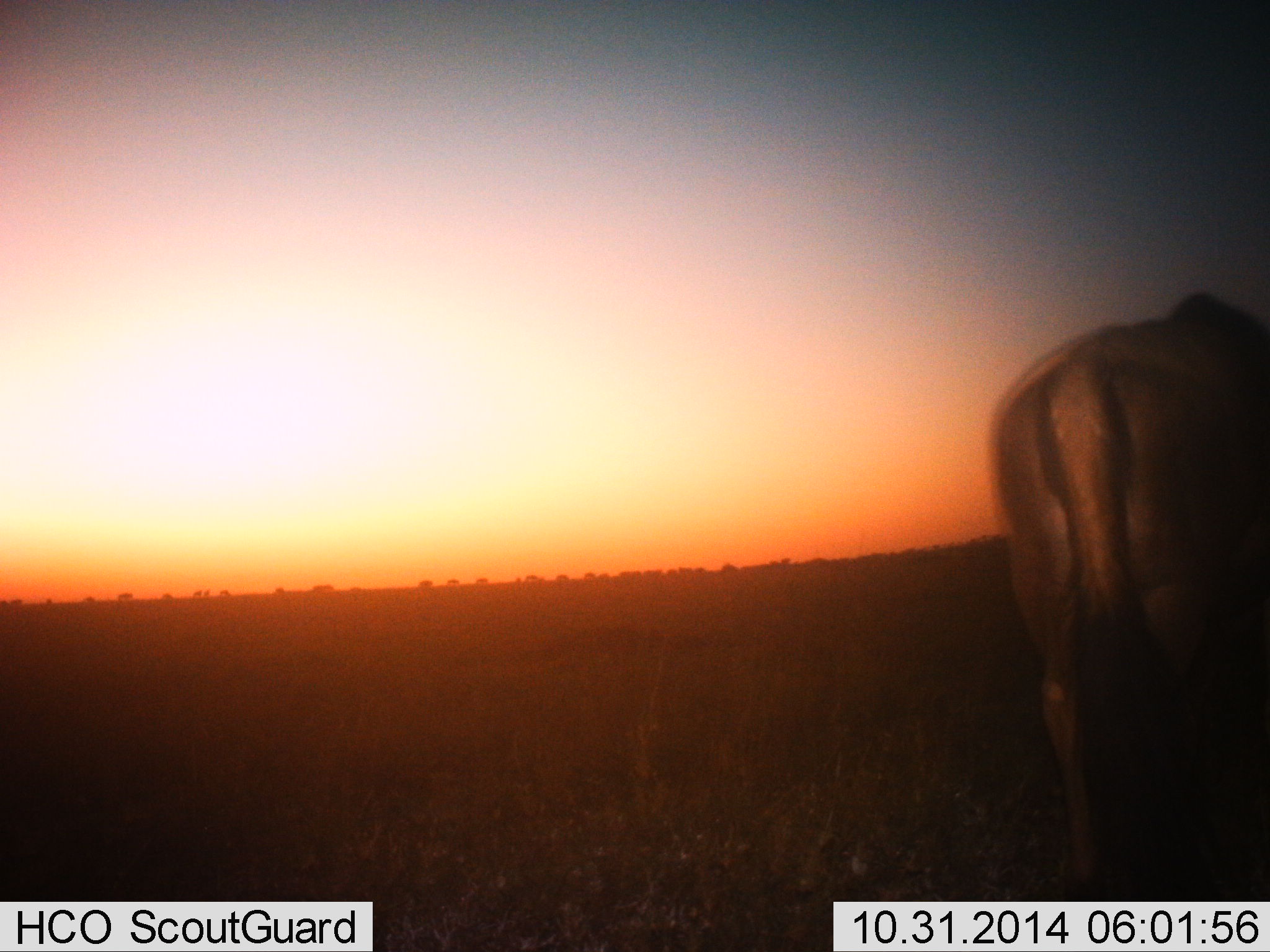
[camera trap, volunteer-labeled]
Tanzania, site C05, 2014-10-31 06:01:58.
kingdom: Animalia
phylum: Chordata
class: Mammalia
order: Artiodactyla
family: Bovidae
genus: Connochaetes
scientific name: Connochaetes taurinus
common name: blue wildebeest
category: wildebeest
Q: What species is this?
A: Wildebeest (blue wildebeest) (Connochaetes taurinus).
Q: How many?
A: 1.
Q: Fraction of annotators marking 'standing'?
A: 100%.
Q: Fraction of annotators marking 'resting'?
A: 0%.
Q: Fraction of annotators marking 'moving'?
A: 0%.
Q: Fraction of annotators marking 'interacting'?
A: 0%.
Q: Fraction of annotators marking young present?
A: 0%.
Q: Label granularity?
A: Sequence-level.